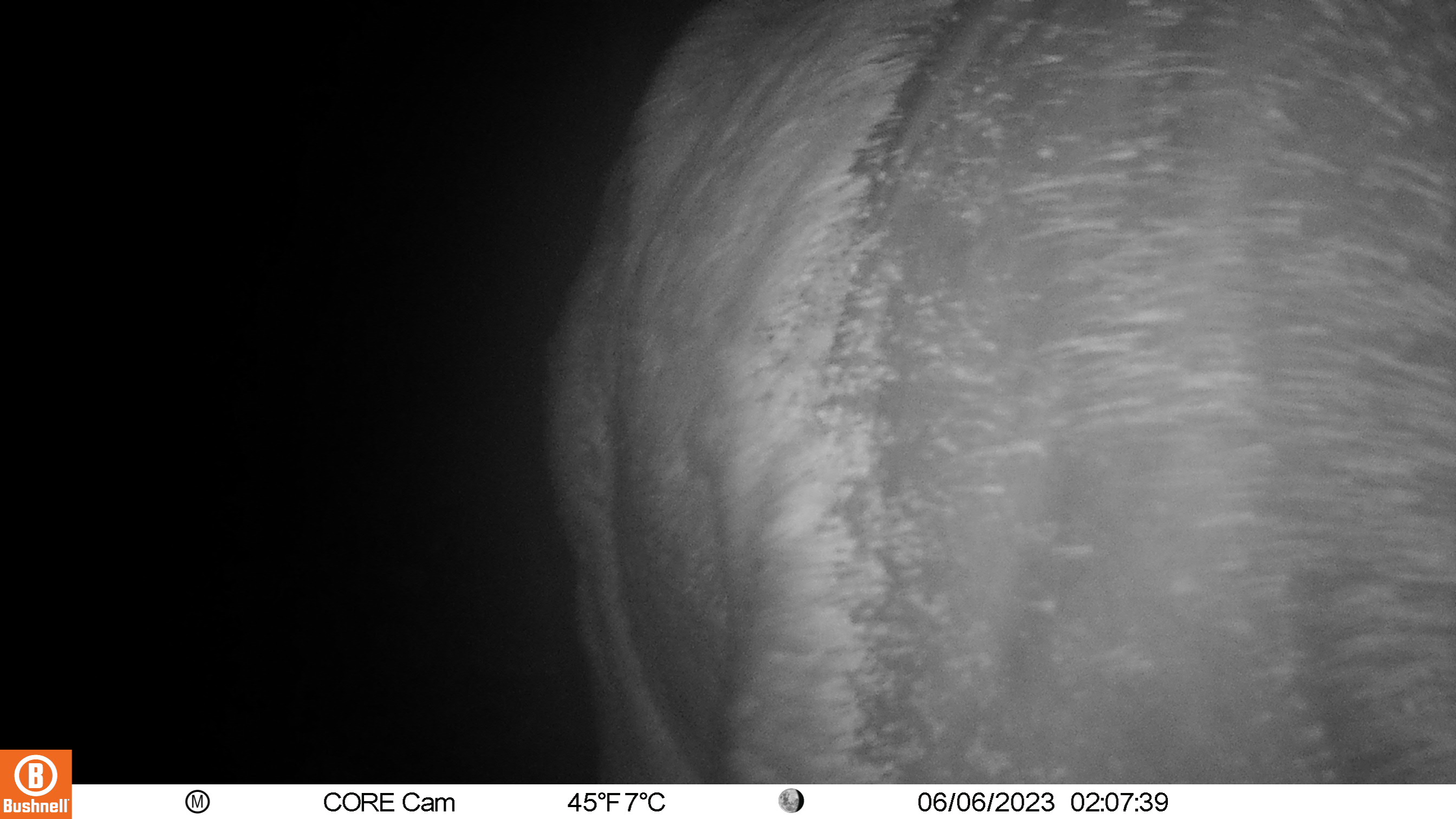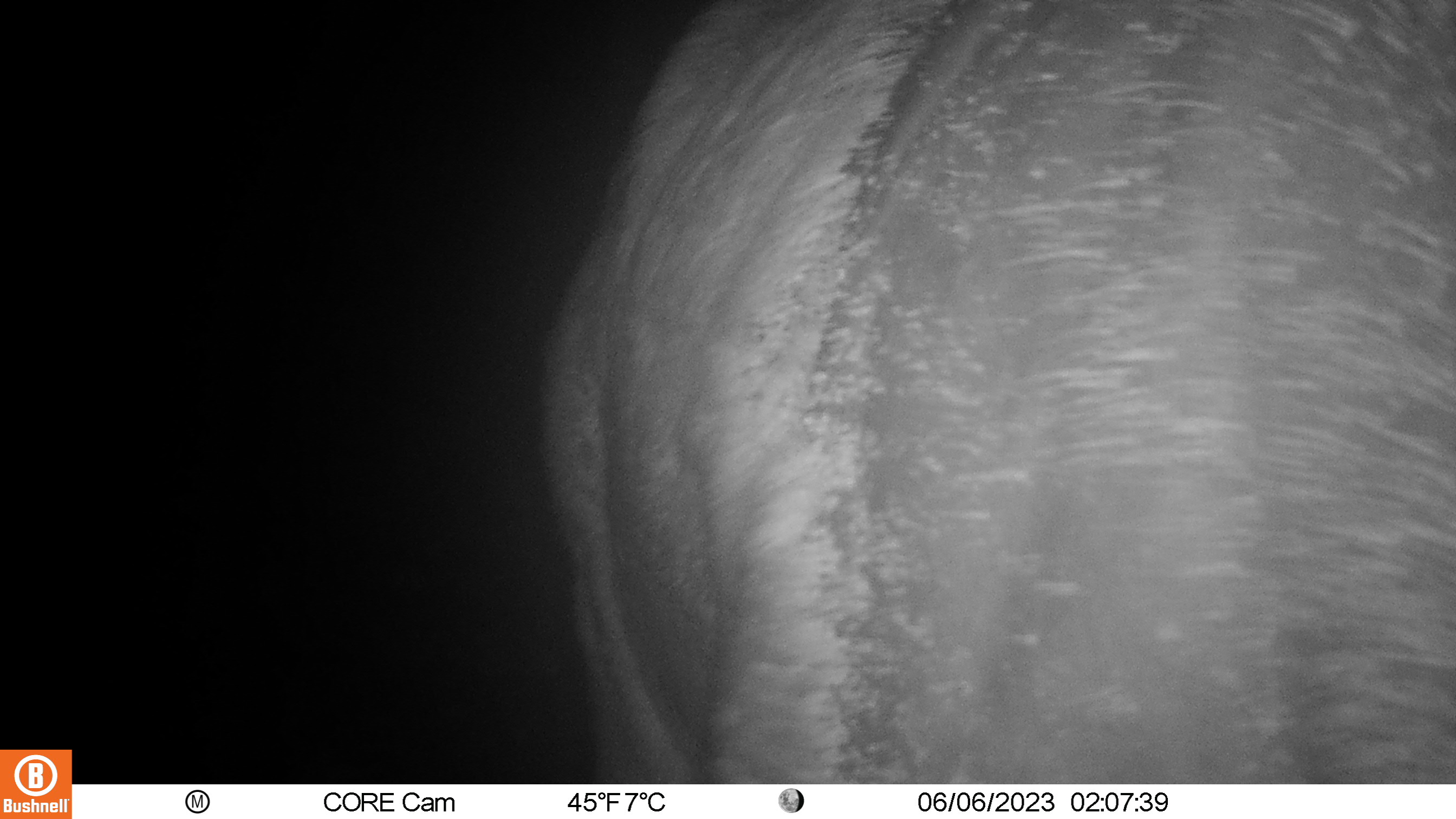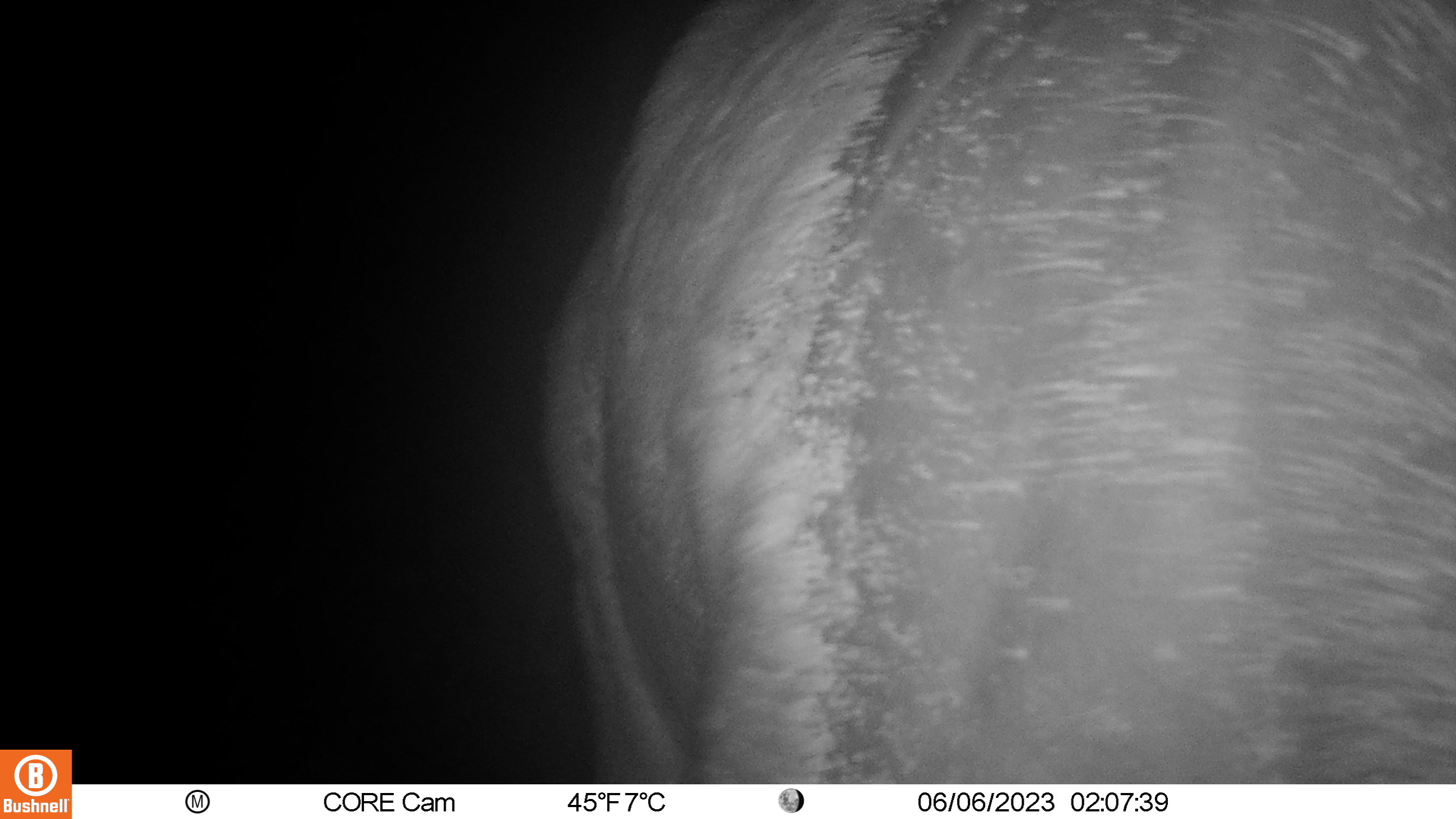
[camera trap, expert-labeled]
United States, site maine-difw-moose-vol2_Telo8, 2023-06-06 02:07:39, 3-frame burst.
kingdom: Animalia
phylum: Chordata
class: Mammalia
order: Artiodactyla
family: Cervidae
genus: Alces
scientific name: Alces alces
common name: moose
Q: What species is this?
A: Moose (Alces alces).